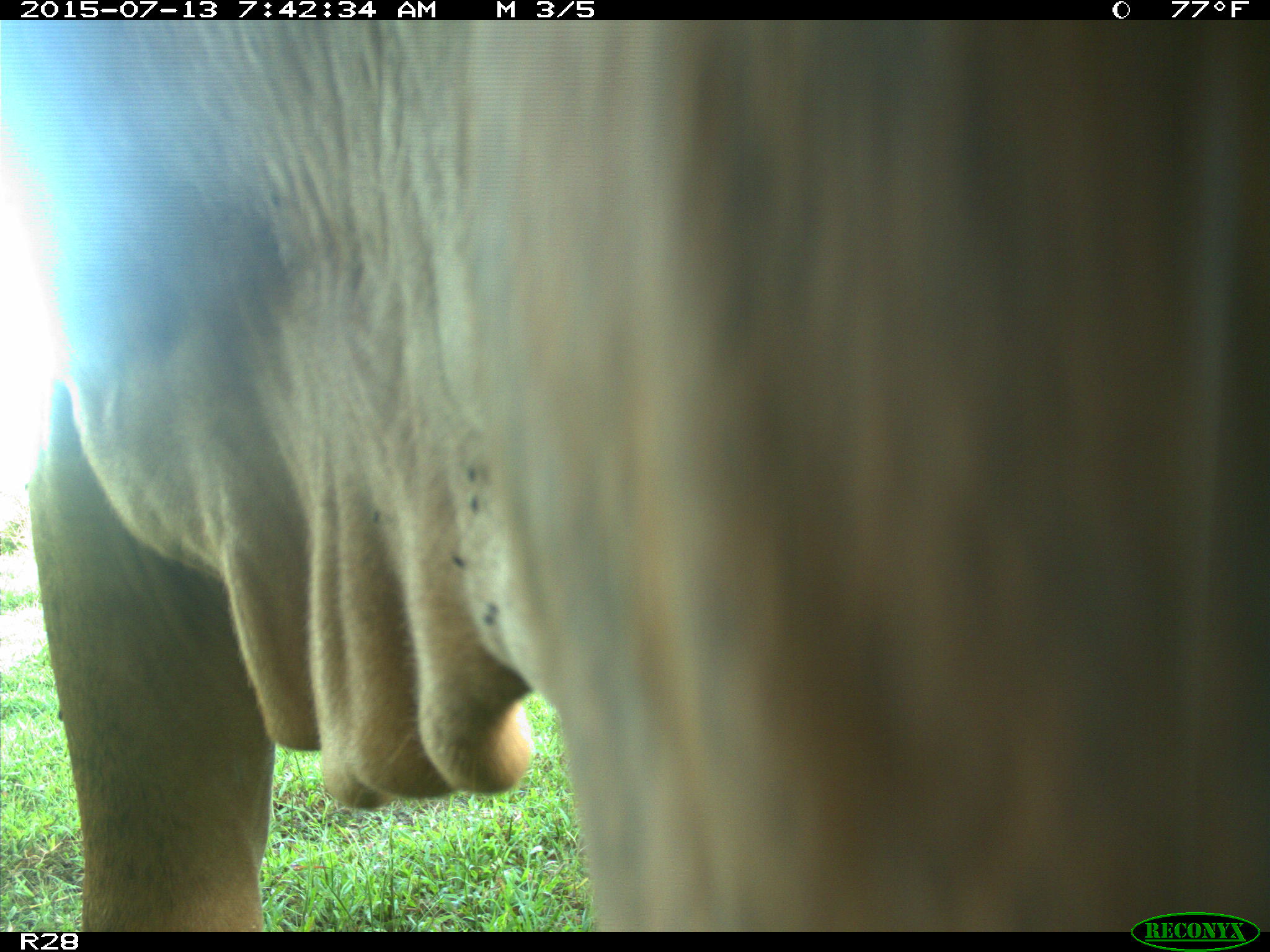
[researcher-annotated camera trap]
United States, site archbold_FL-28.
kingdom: Animalia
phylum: Chordata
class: Mammalia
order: Artiodactyla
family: Bovidae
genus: Bos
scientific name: Bos taurus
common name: domestic cow